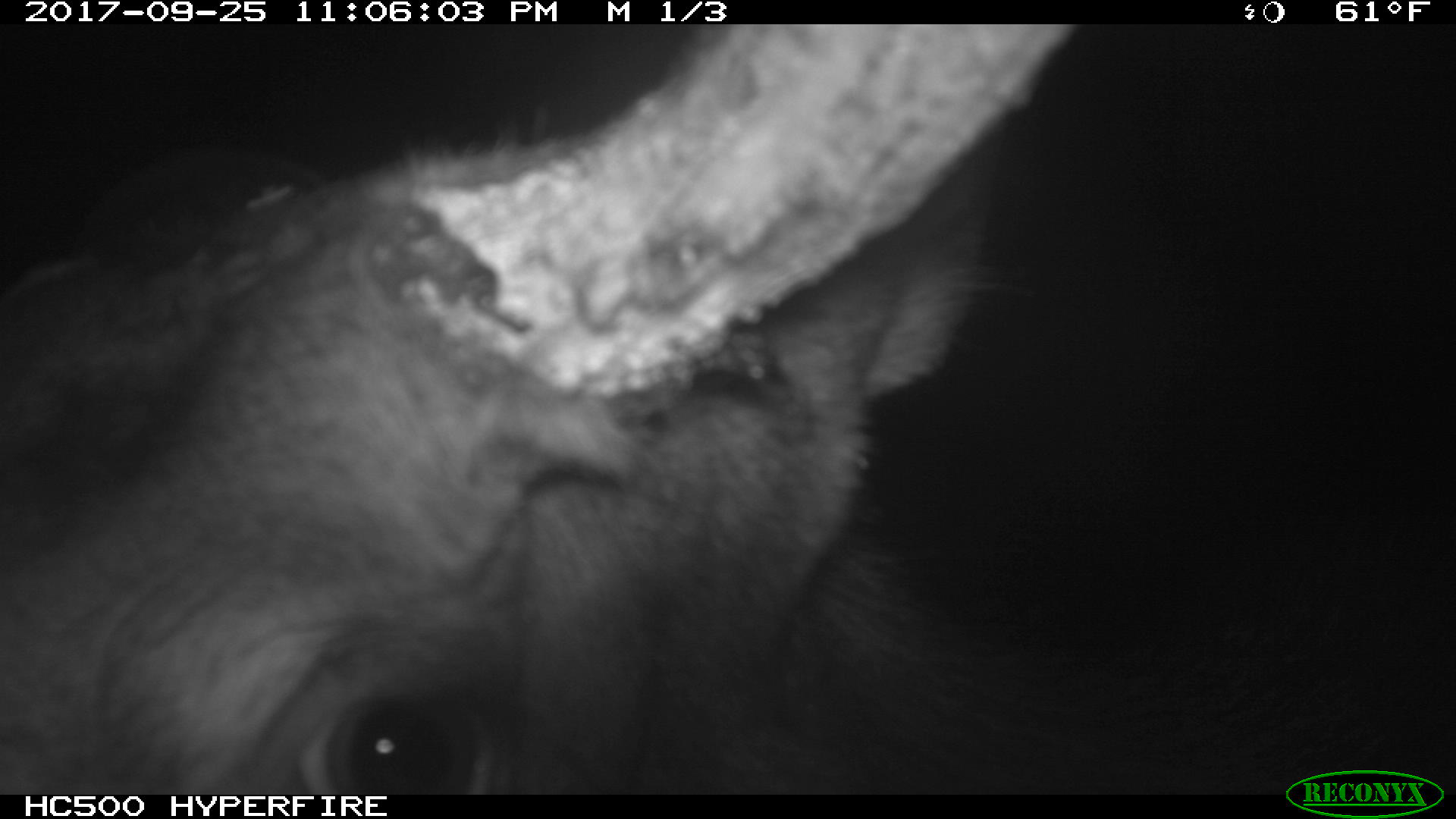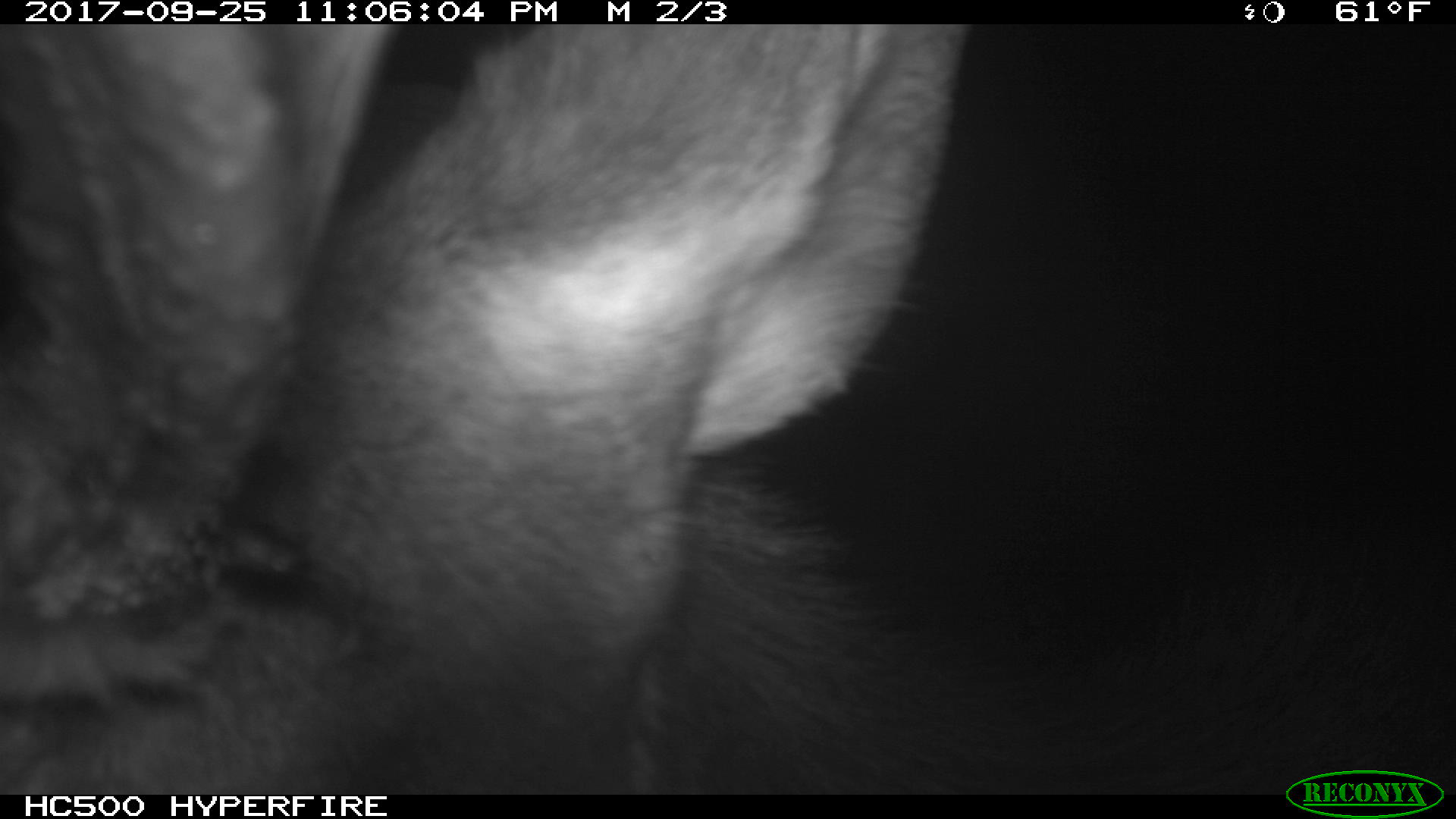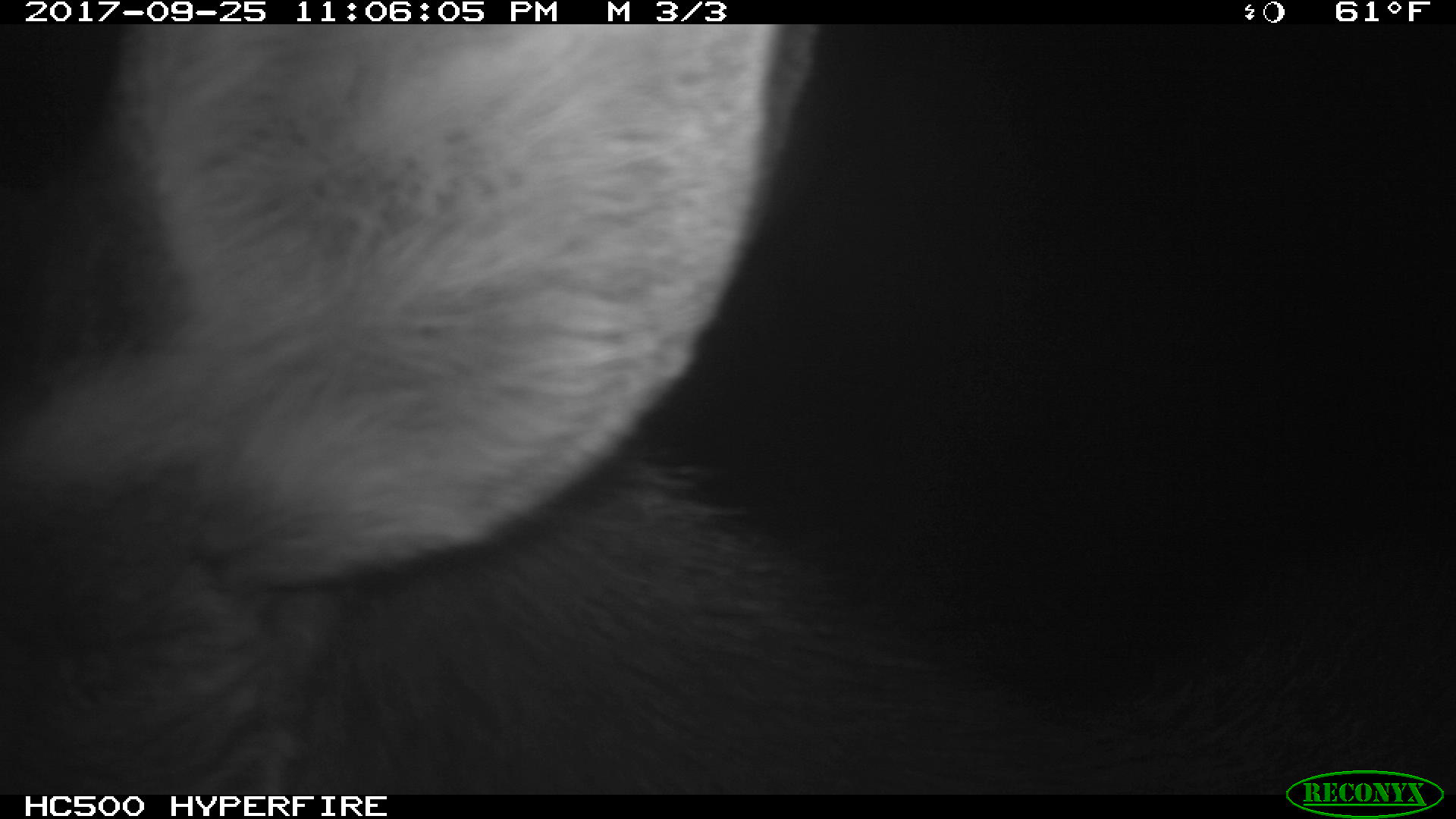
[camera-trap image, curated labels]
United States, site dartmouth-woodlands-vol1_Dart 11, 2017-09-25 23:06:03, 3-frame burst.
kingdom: Animalia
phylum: Chordata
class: Mammalia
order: Artiodactyla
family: Cervidae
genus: Alces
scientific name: Alces alces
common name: moose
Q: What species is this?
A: Moose (Alces alces).